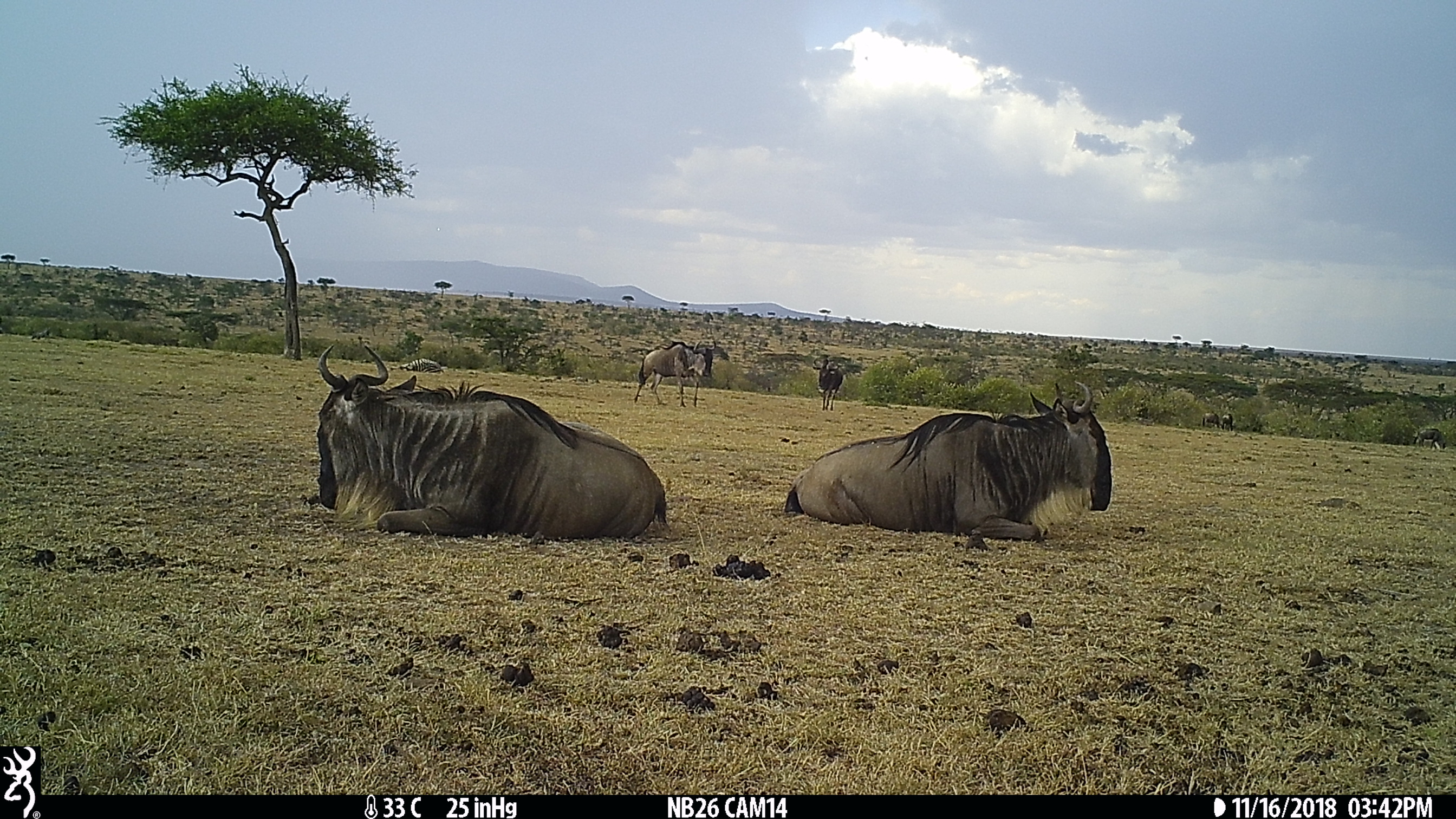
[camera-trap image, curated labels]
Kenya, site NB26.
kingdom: Animalia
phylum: Chordata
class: Mammalia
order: Artiodactyla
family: Bovidae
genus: Connochaetes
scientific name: Connochaetes taurinus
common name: blue wildebeest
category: wildebeest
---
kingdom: Animalia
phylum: Chordata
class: Mammalia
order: Perissodactyla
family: Equidae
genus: Equus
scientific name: Equus quagga burchellii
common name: burchell's zebra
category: zebra